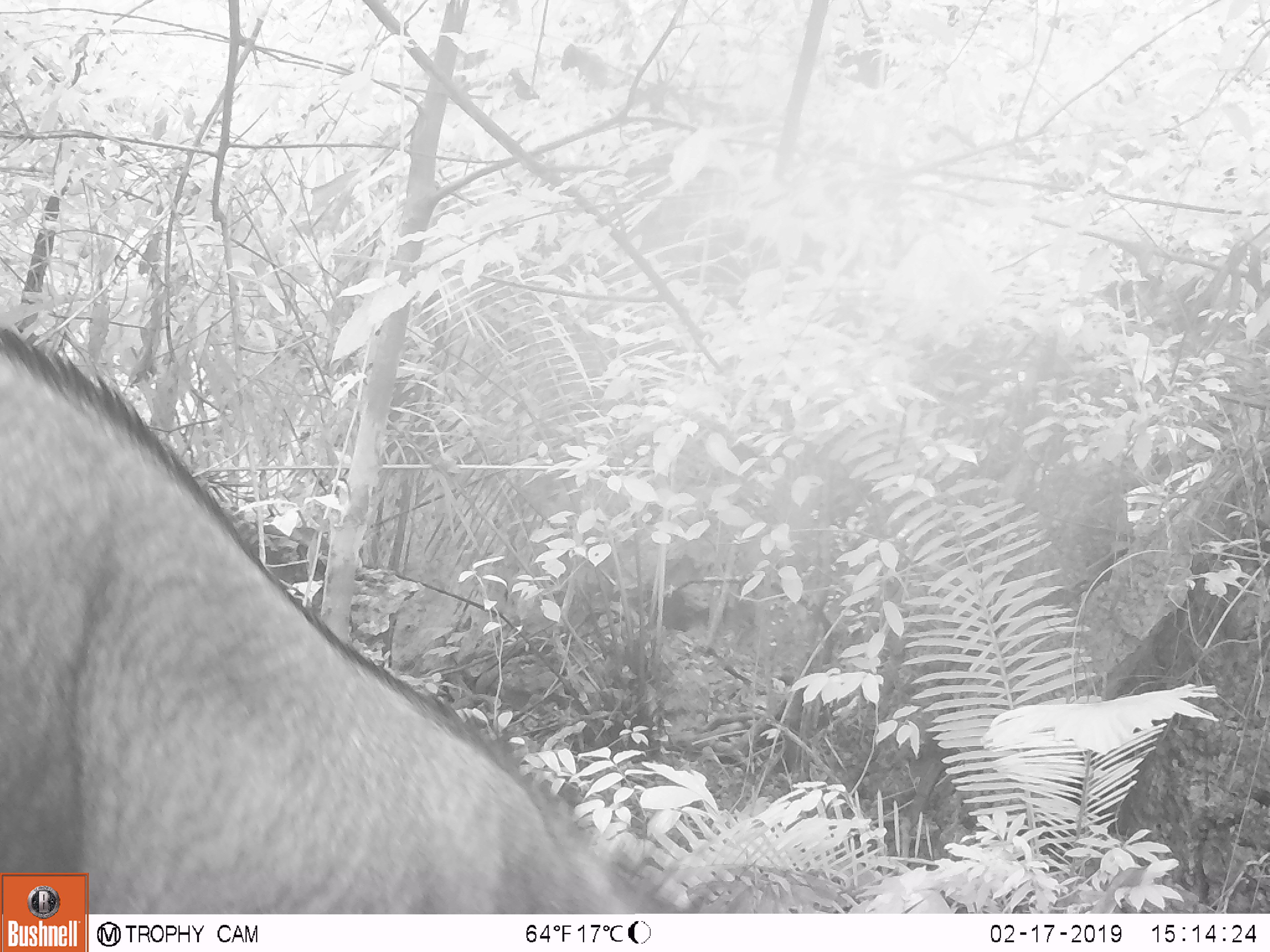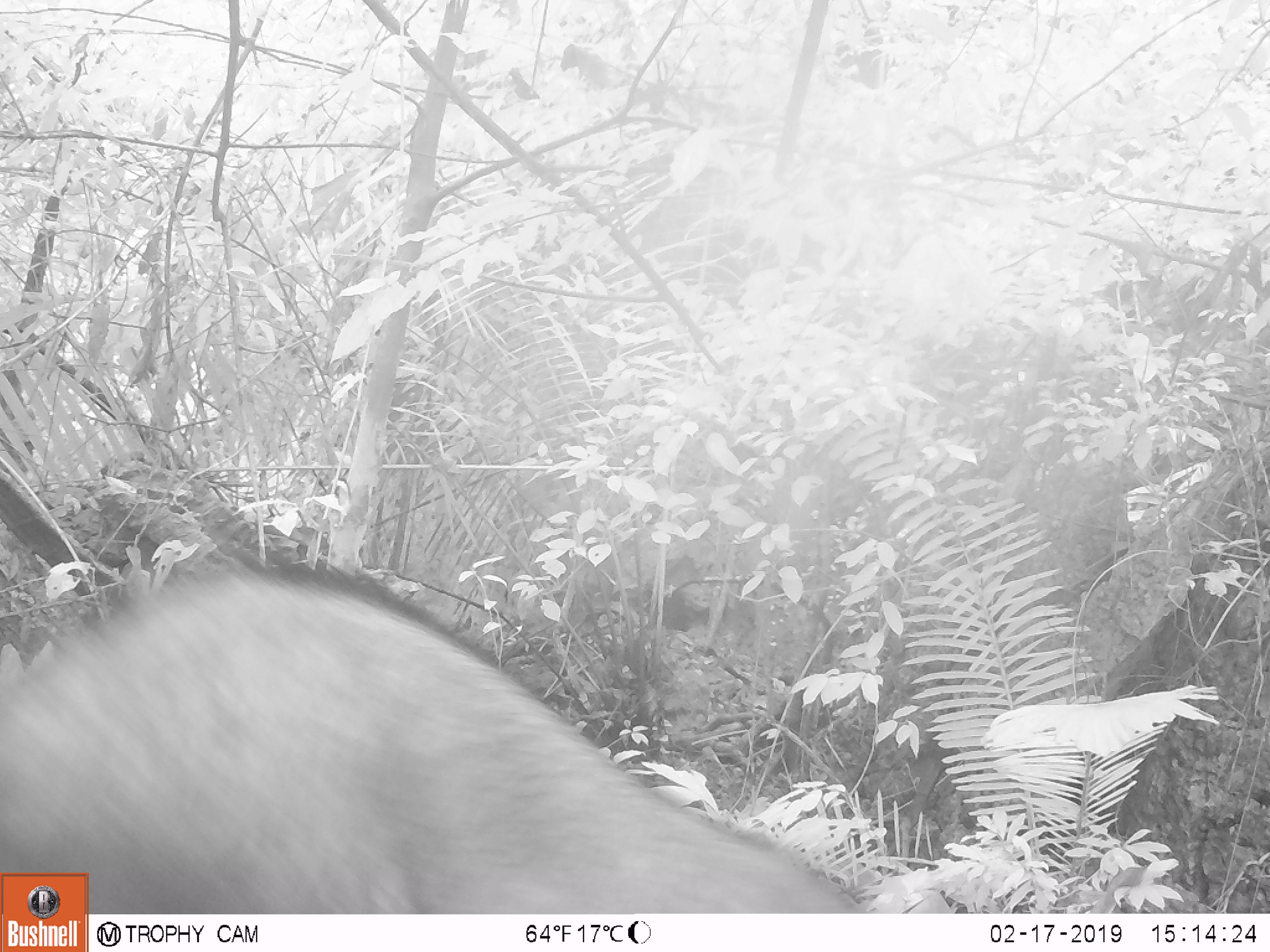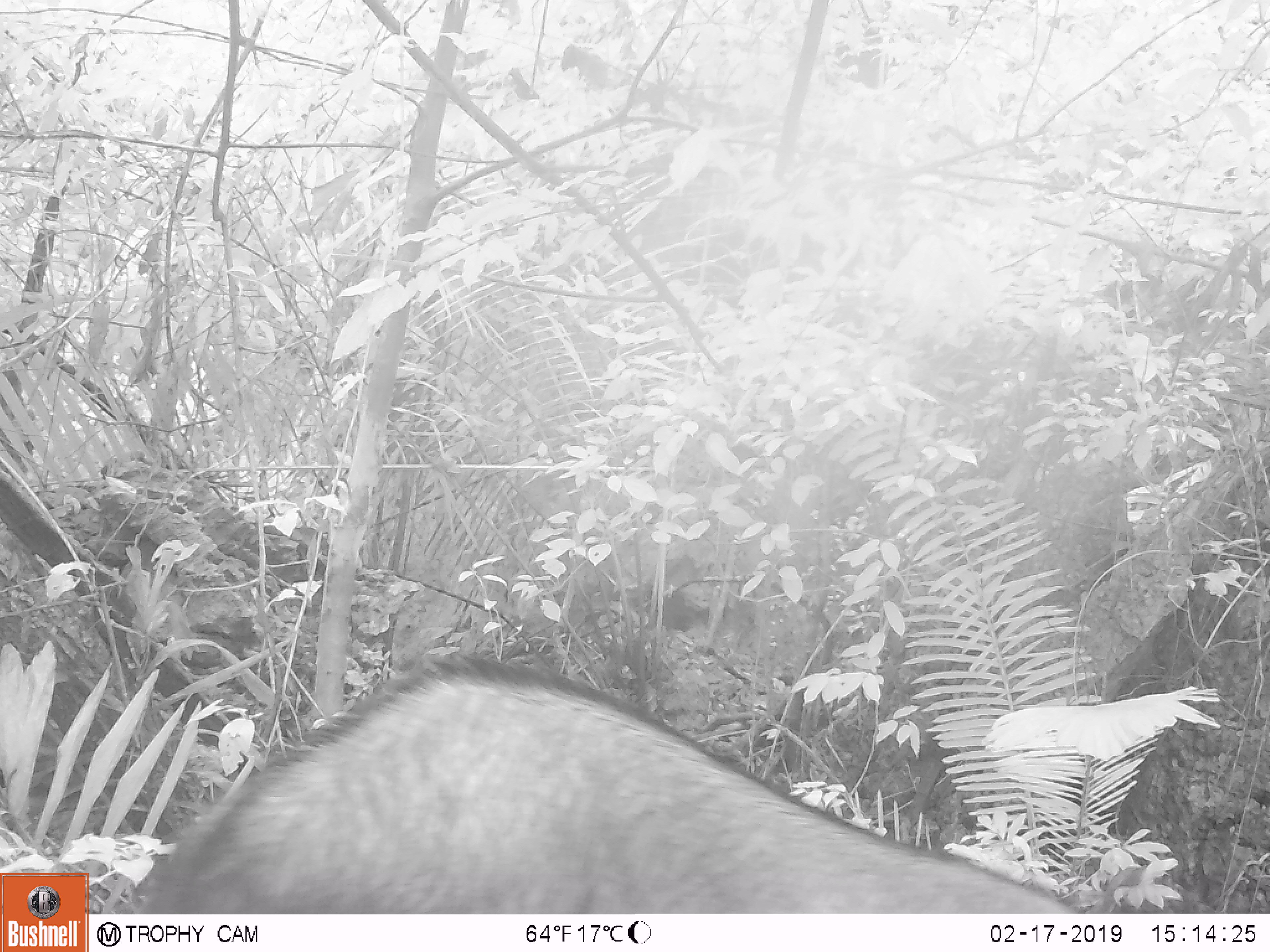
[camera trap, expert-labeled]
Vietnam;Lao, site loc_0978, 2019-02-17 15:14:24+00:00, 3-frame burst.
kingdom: Animalia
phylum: Chordata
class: Mammalia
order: Artiodactyla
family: Bovidae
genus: Capricornis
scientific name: Capricornis sumatraensis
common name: chinese serow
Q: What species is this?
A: Chinese serow (Capricornis sumatraensis).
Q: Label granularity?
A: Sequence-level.